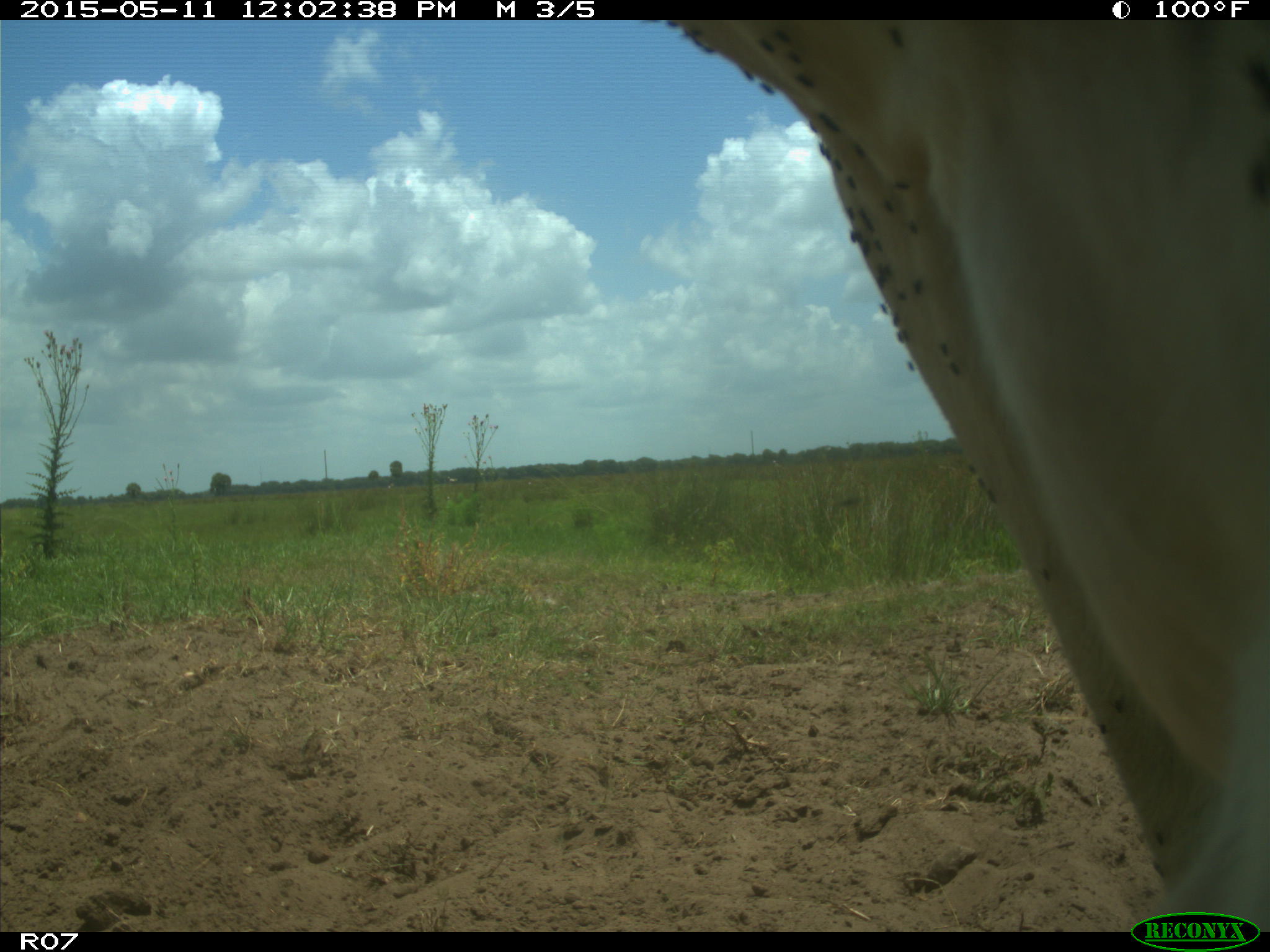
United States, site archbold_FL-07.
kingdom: Animalia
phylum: Chordata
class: Mammalia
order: Artiodactyla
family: Bovidae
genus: Bos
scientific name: Bos taurus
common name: domestic cow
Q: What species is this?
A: Bos taurus (domestic cow).